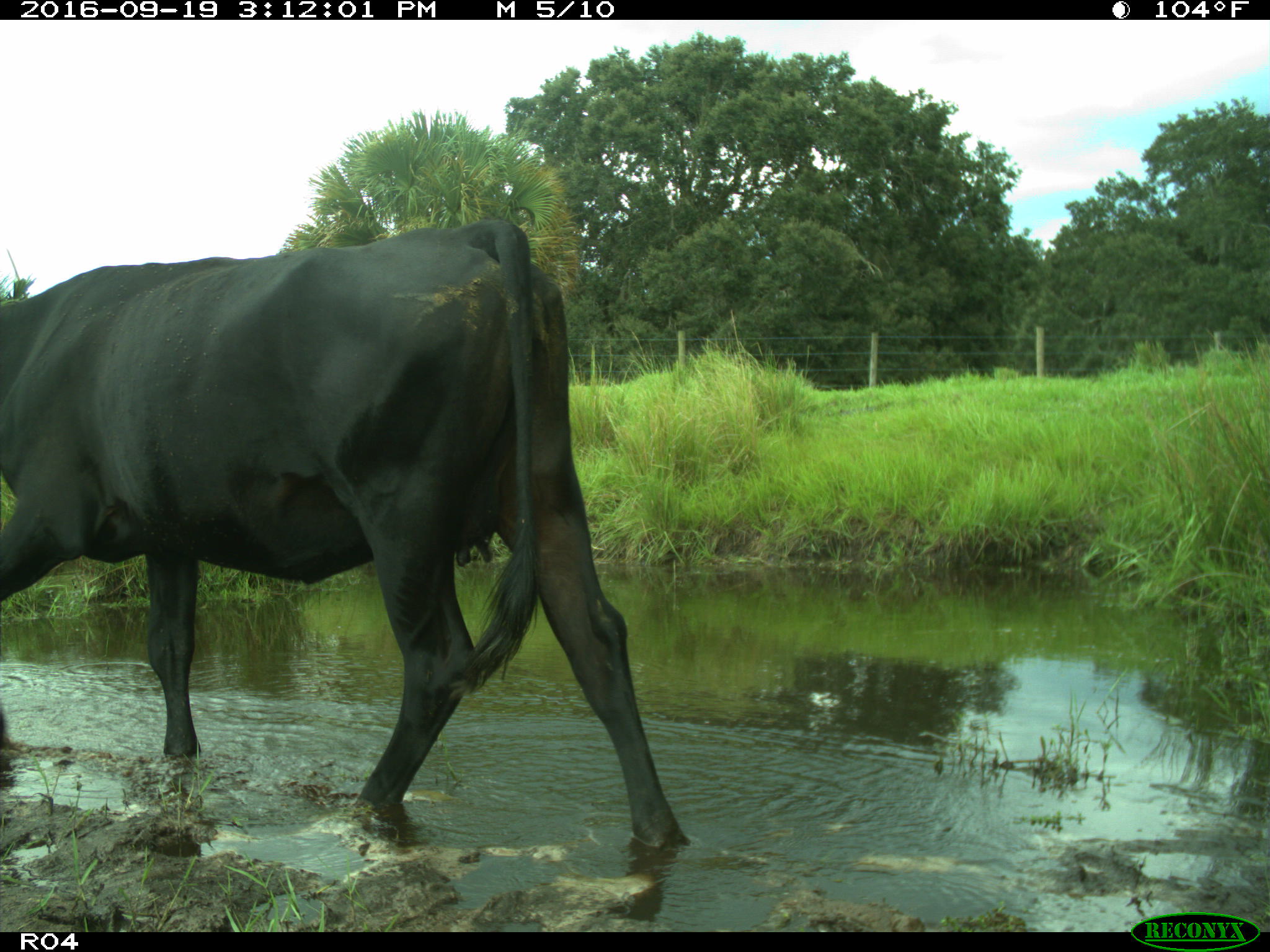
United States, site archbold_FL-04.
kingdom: Animalia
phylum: Chordata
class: Mammalia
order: Artiodactyla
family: Bovidae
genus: Bos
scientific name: Bos taurus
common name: domestic cow